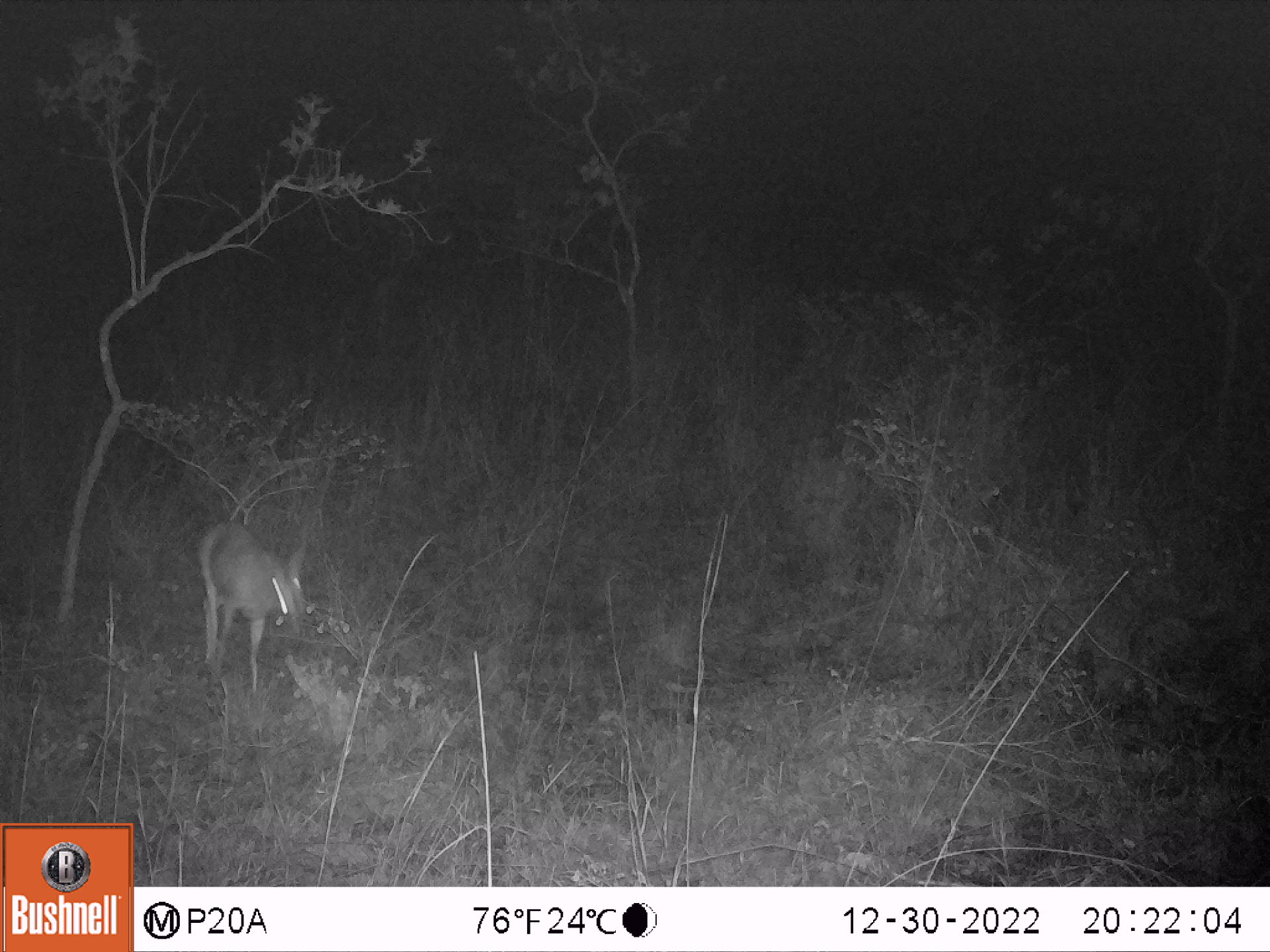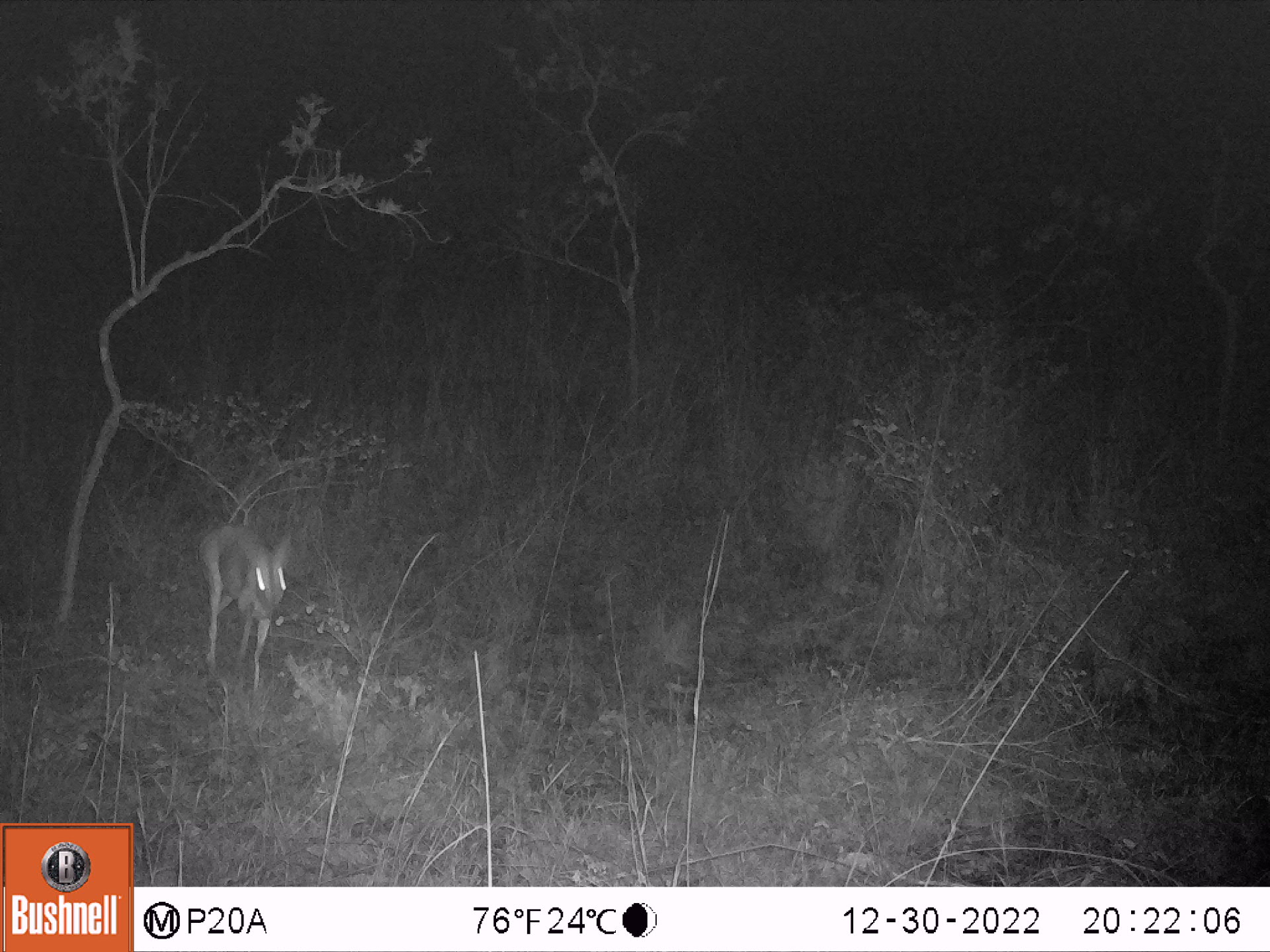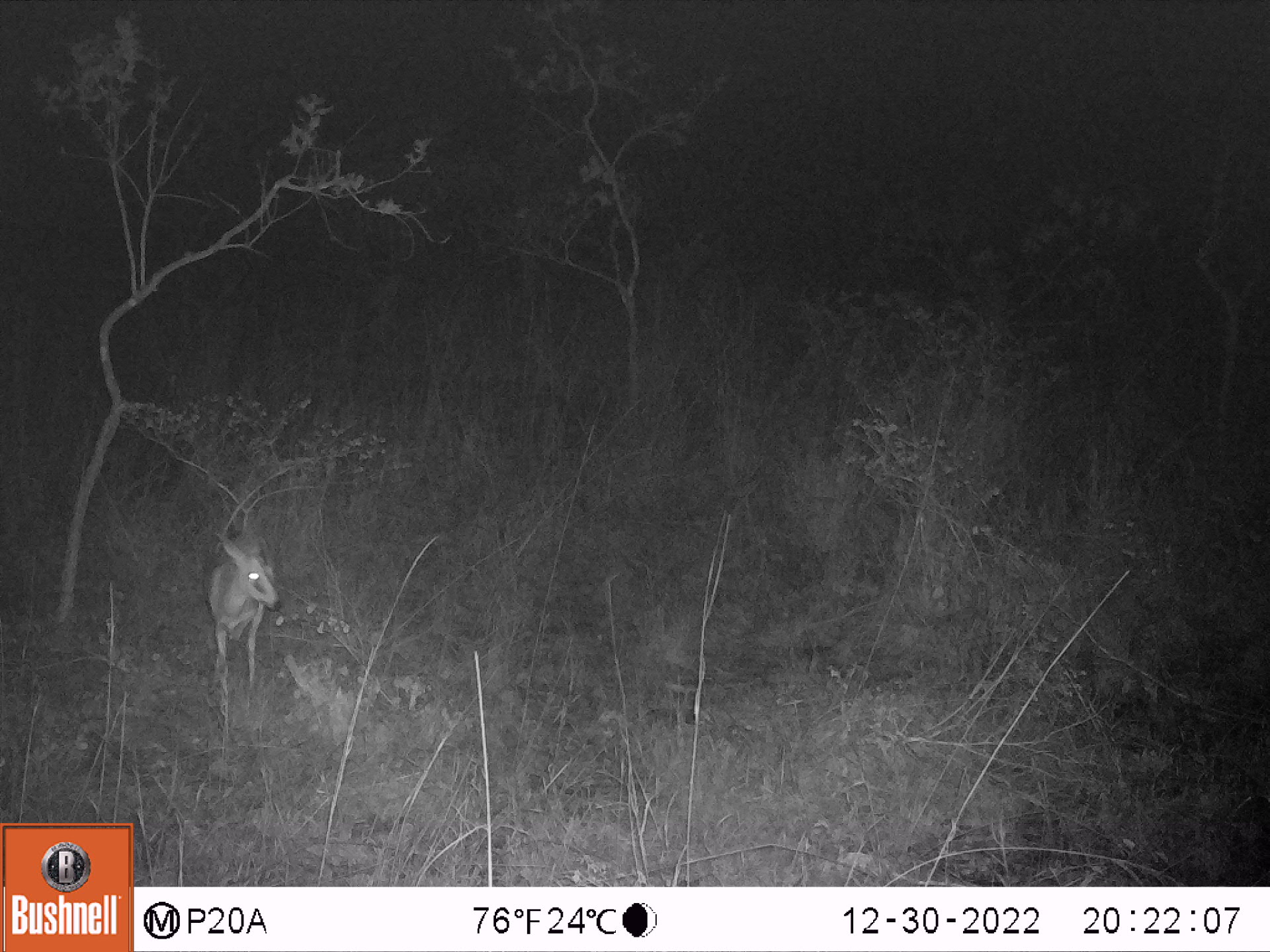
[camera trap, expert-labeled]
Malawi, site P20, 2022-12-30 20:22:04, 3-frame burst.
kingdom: Animalia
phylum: Chordata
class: Mammalia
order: Artiodactyla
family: Bovidae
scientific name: Antilopinae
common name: small antelope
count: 1